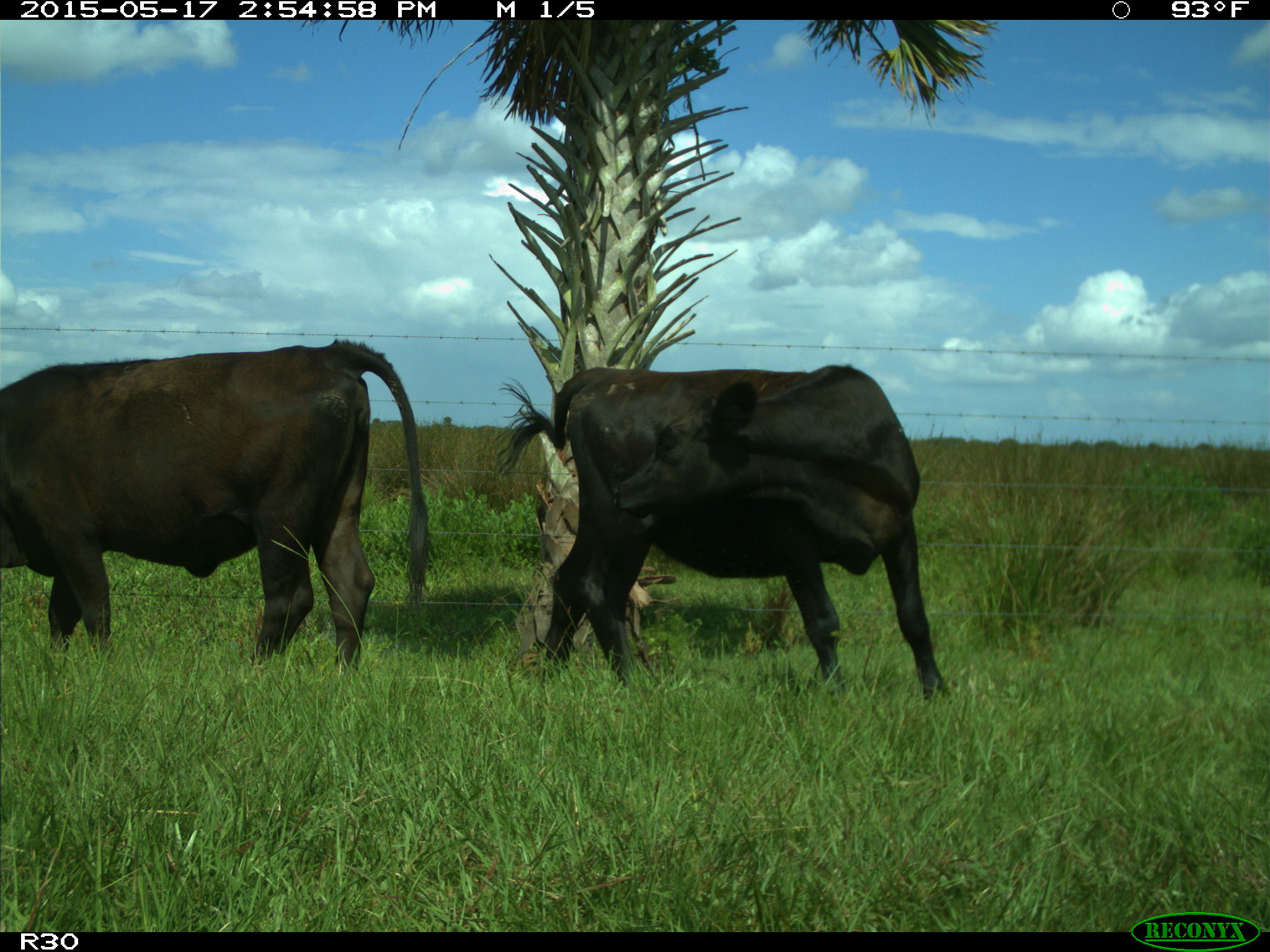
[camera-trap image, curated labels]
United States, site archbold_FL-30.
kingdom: Animalia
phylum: Chordata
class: Mammalia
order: Artiodactyla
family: Bovidae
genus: Bos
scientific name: Bos taurus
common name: domestic cow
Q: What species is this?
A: Bos taurus (domestic cow).